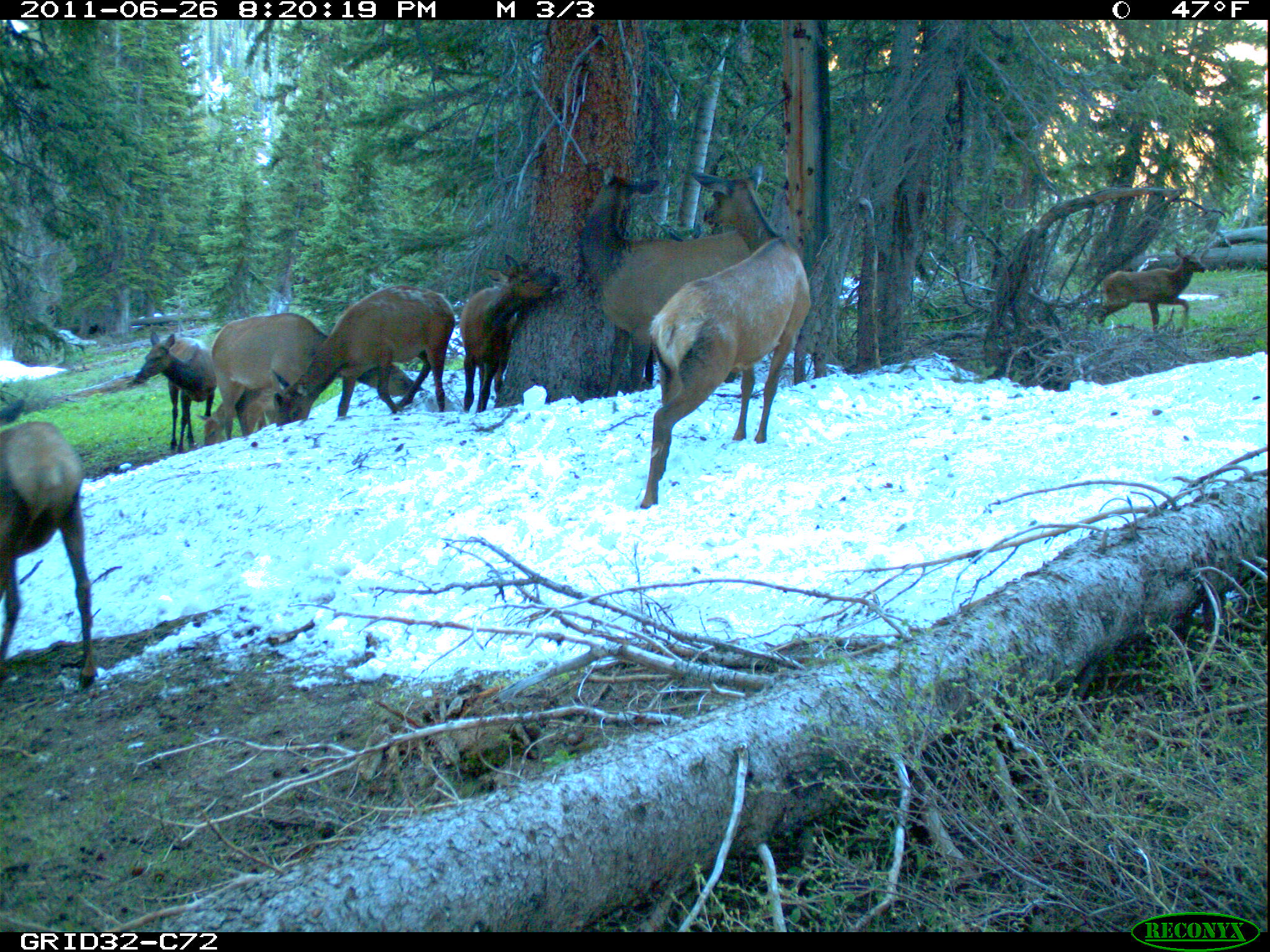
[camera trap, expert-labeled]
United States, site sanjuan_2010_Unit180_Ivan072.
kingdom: Animalia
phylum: Chordata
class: Mammalia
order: Artiodactyla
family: Cervidae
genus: Cervus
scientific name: Cervus elaphus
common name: red deer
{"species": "Cervus elaphus (red deer)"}